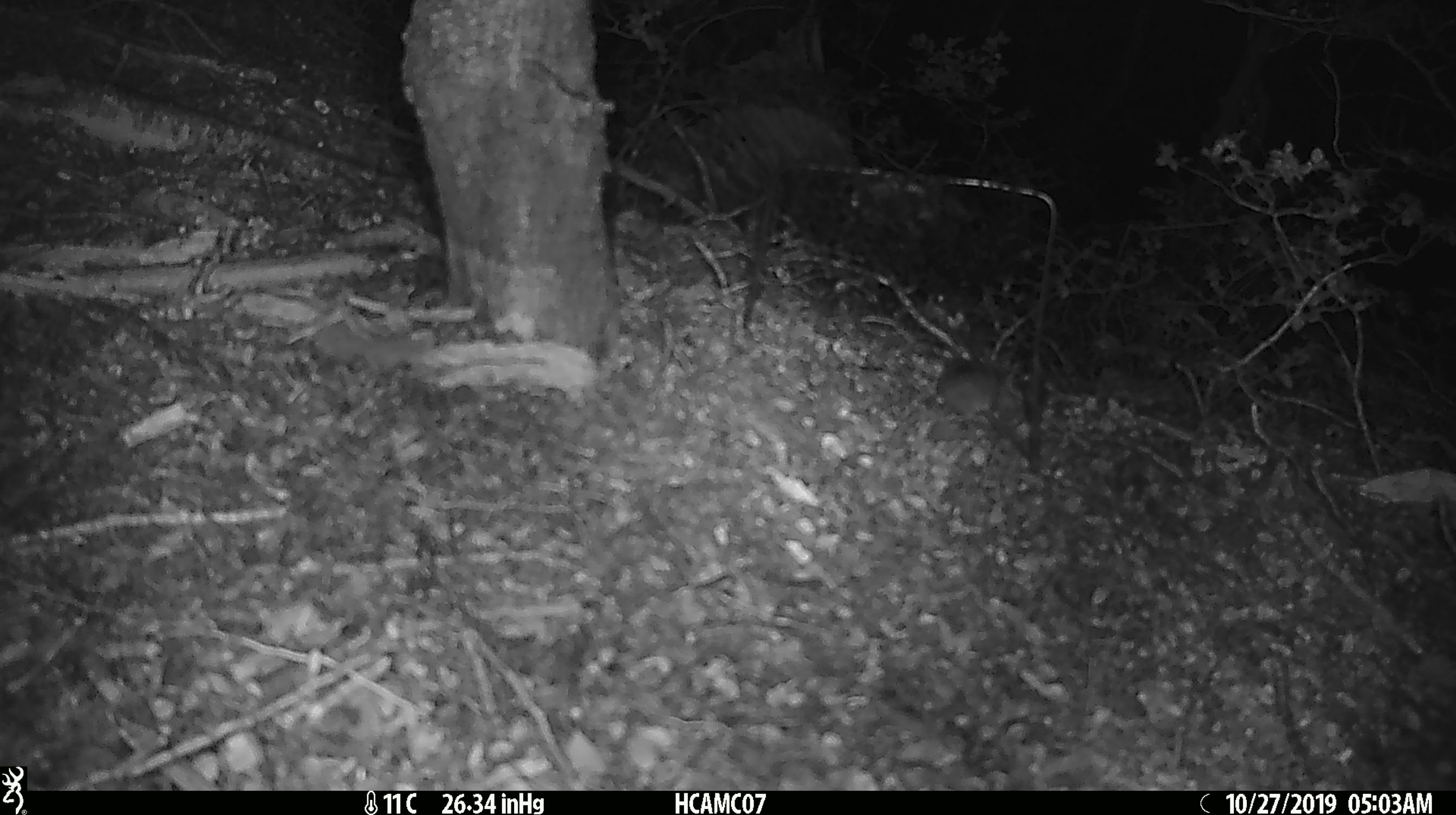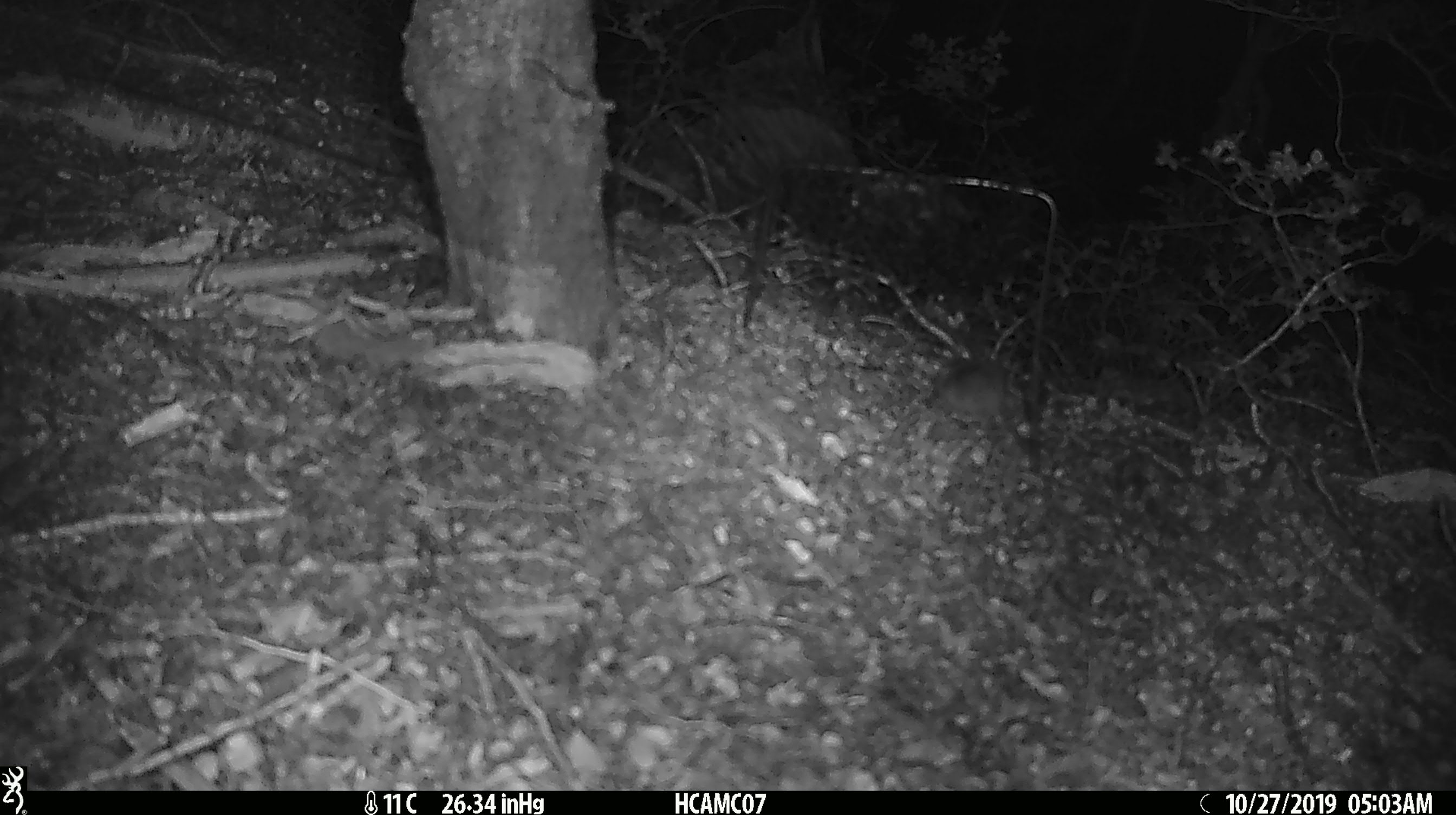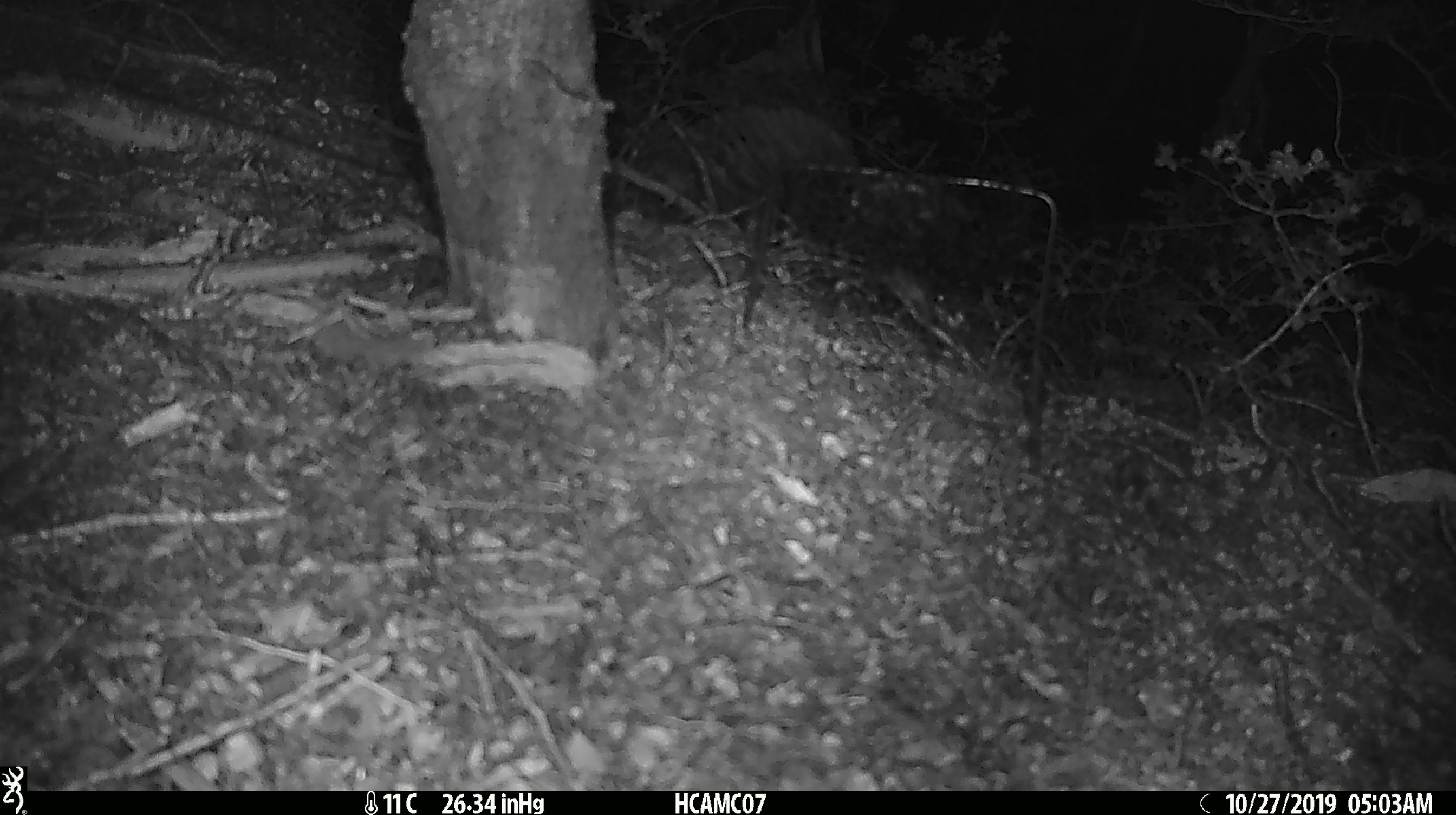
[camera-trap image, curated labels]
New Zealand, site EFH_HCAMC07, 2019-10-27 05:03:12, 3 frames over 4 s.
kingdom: Animalia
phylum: Chordata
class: Mammalia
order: Rodentia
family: Muridae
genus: Mus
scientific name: Mus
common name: mouse